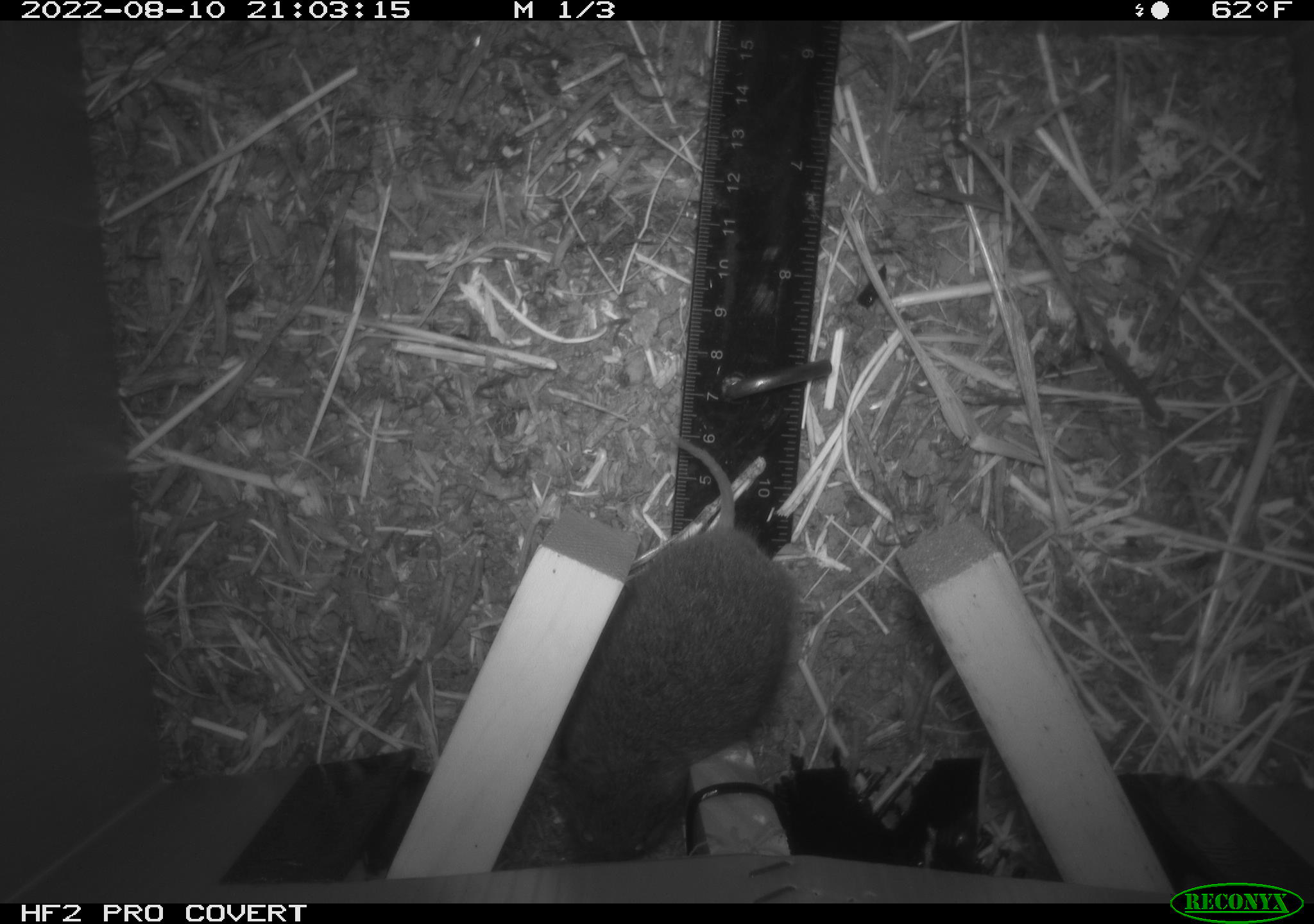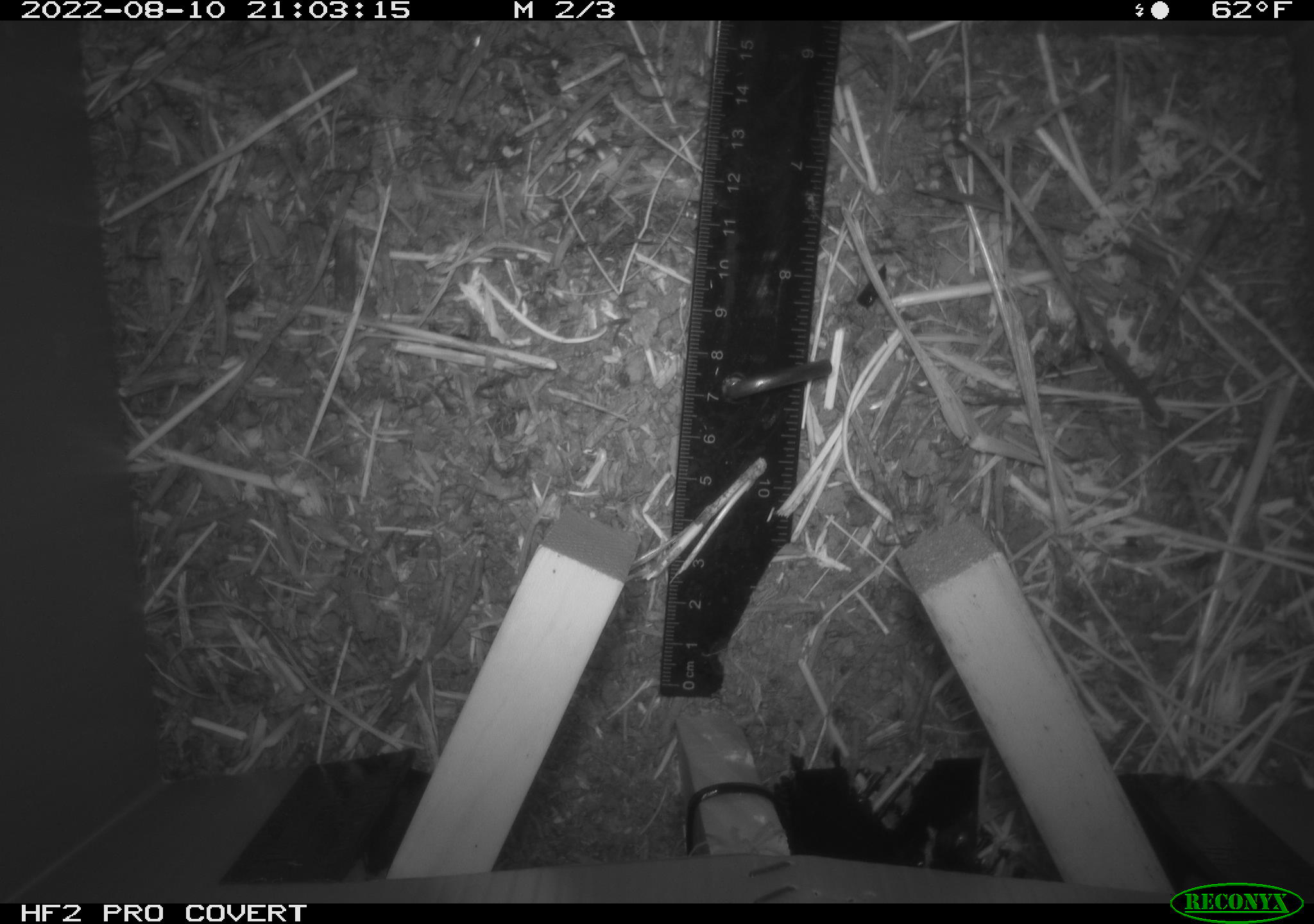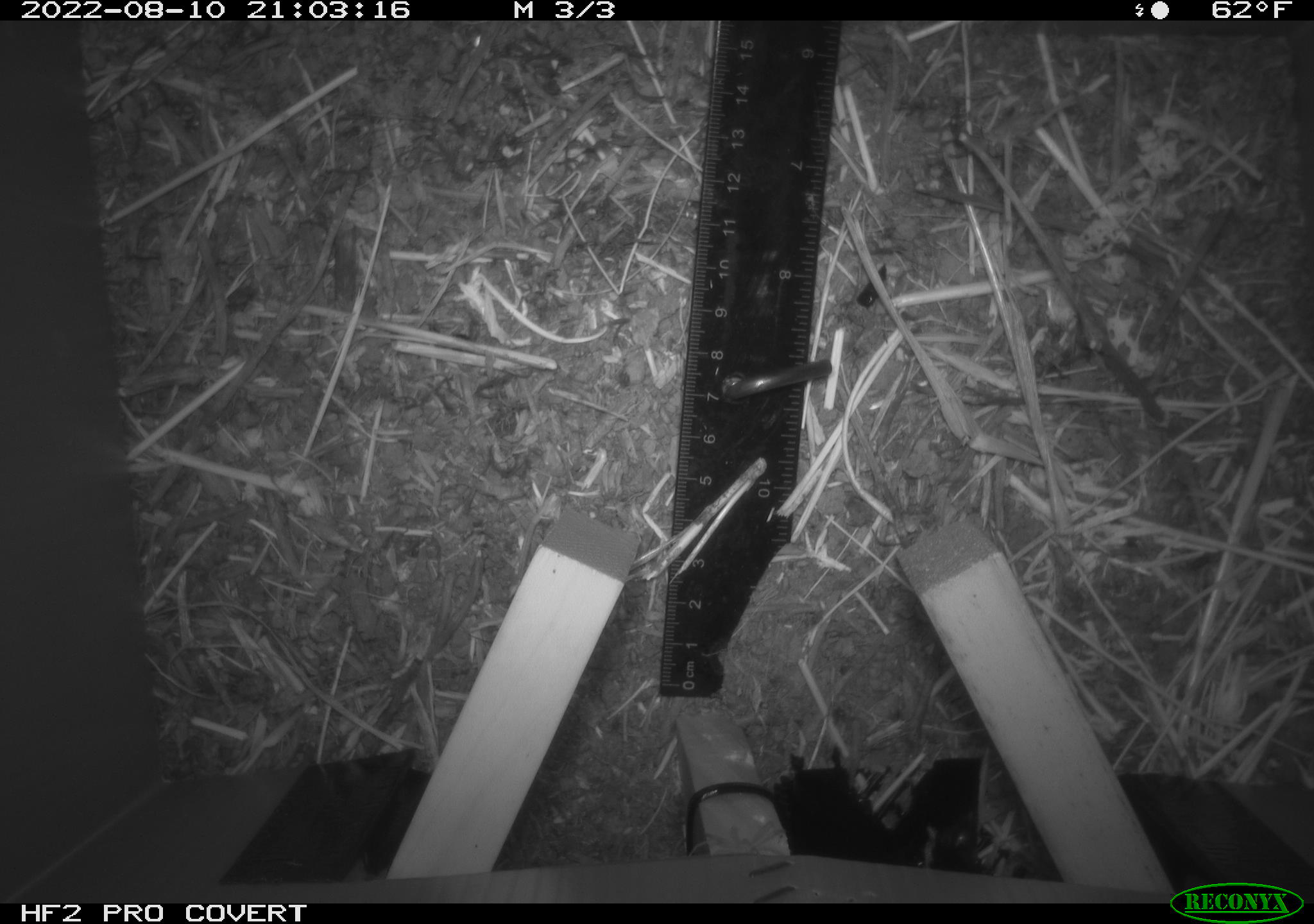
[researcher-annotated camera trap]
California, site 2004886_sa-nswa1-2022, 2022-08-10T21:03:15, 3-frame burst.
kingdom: Animalia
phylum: Chordata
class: Mammalia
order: Rodentia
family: Cricetidae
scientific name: Cricetidae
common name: hamsters, voles, lemmings, and allies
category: cricetidae family